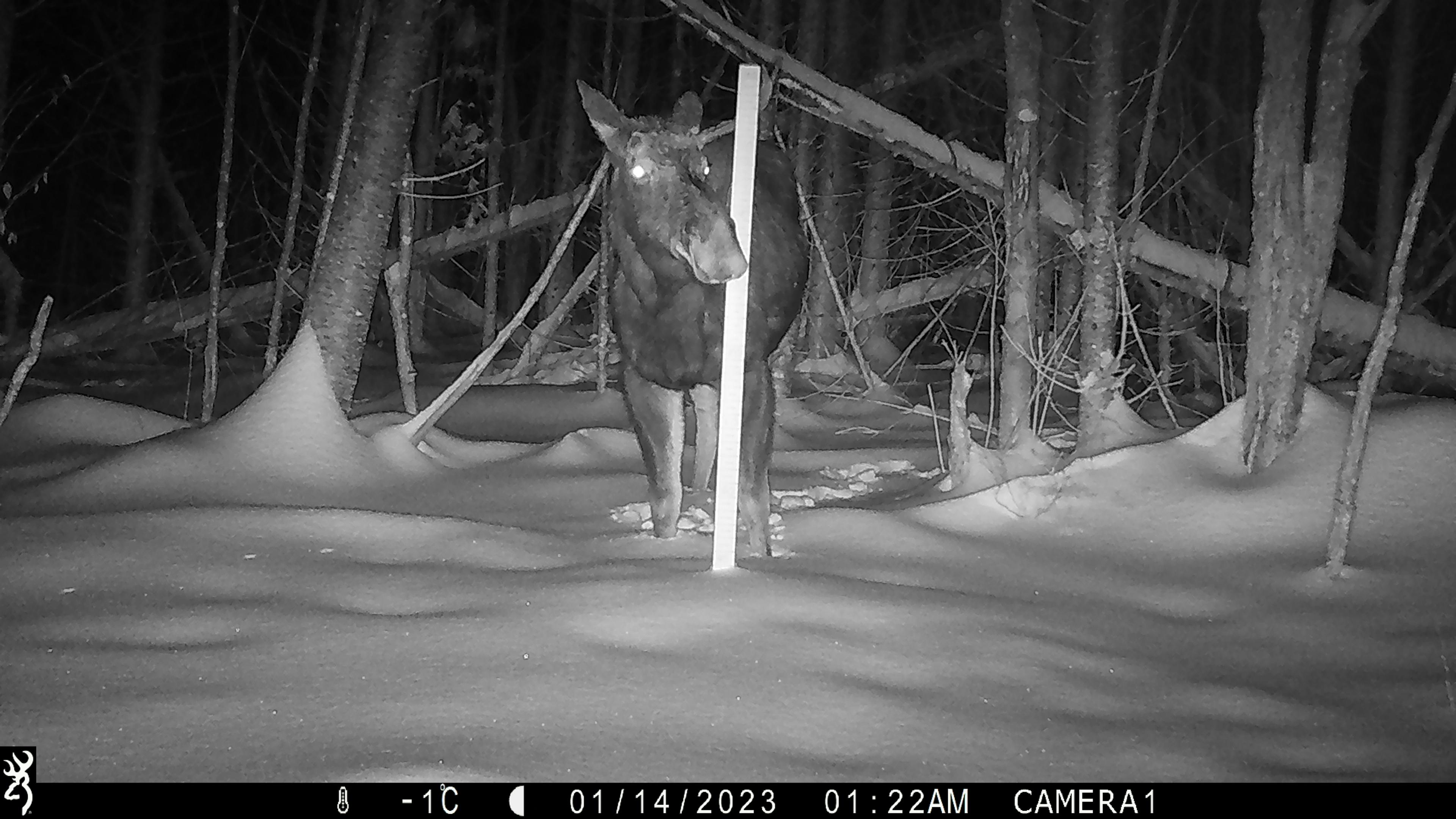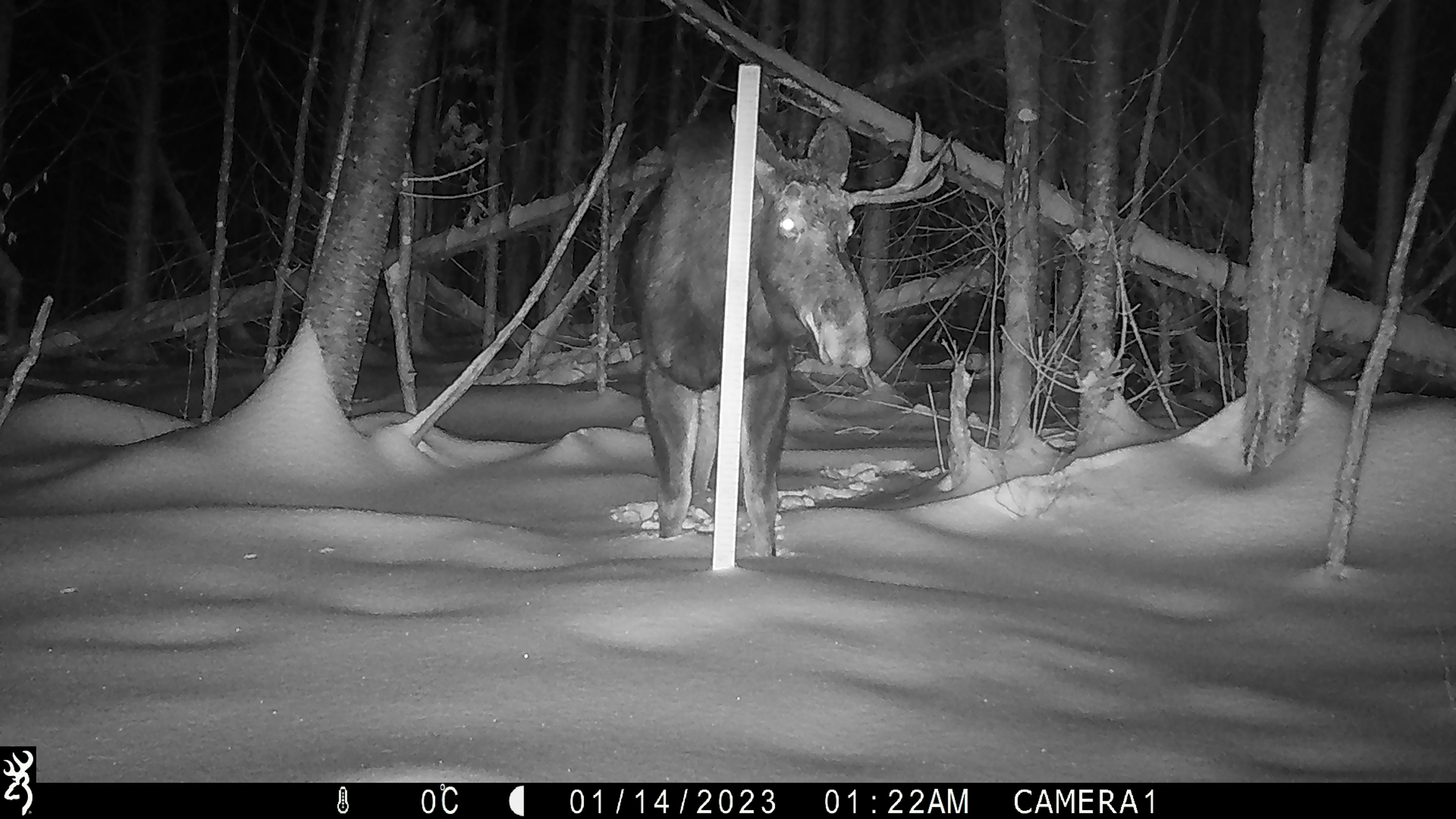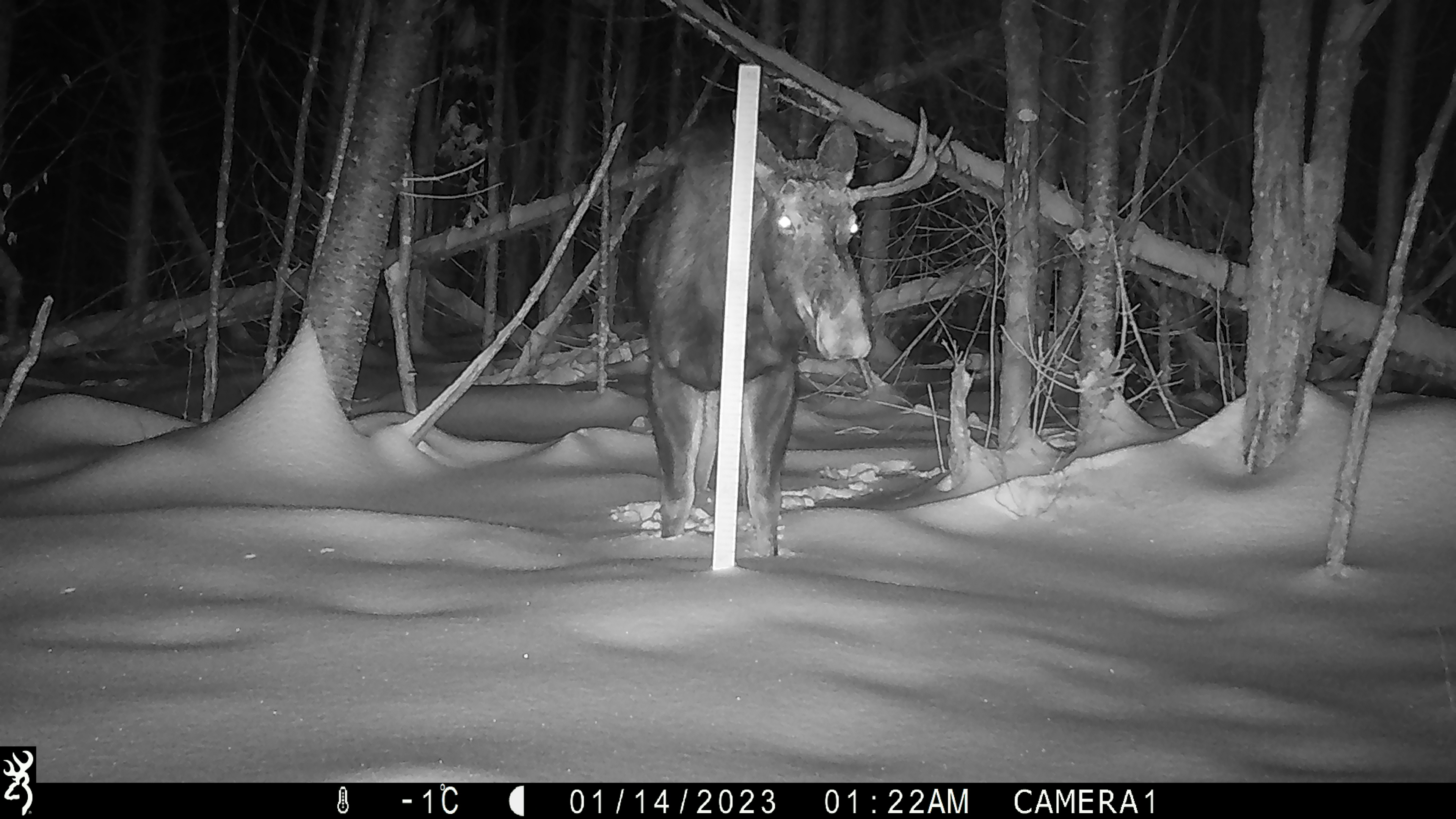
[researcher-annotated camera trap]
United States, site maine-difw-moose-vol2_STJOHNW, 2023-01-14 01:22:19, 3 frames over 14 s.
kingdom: Animalia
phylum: Chordata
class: Mammalia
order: Artiodactyla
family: Cervidae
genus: Alces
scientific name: Alces alces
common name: moose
Moose (Alces alces).